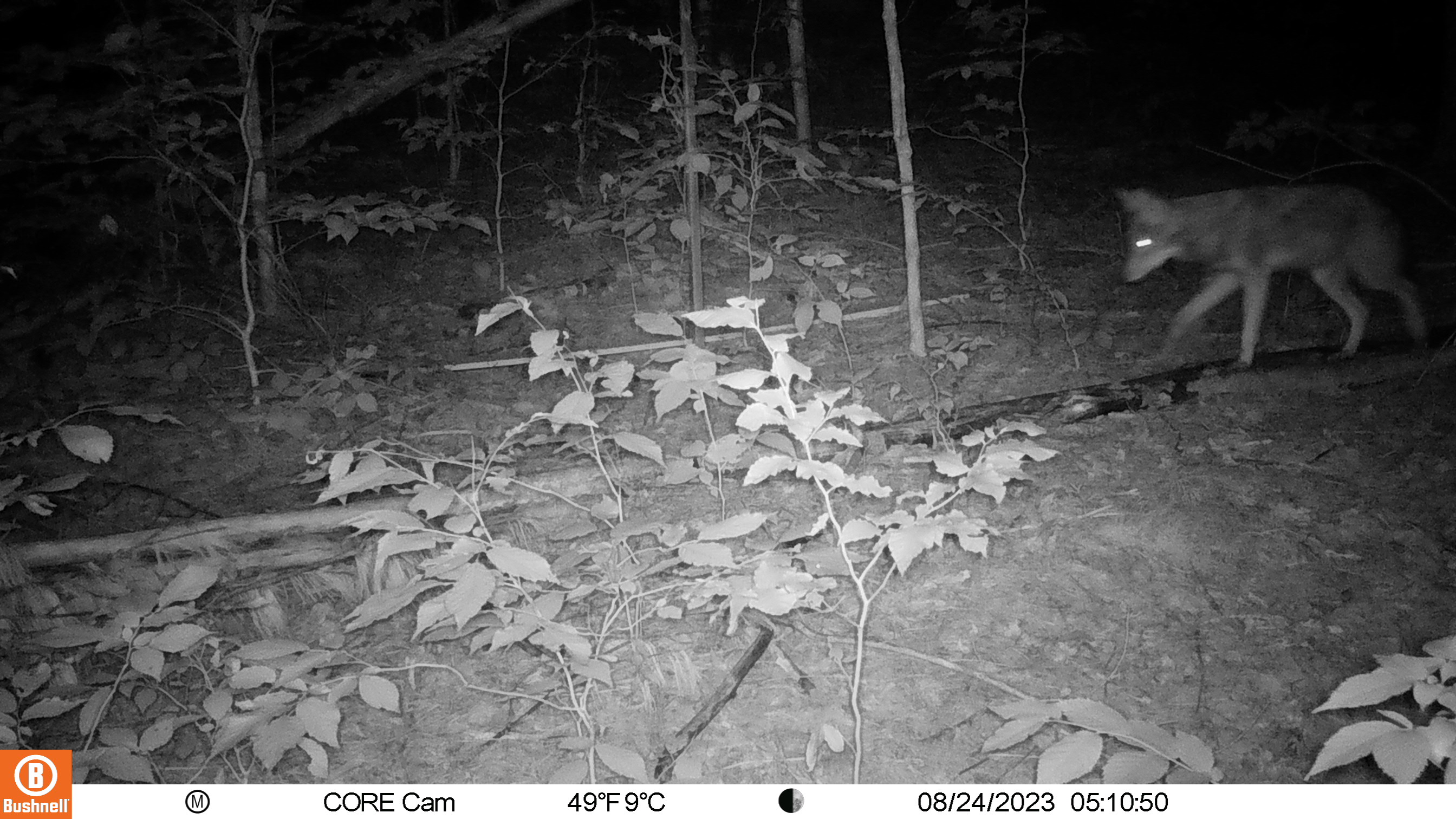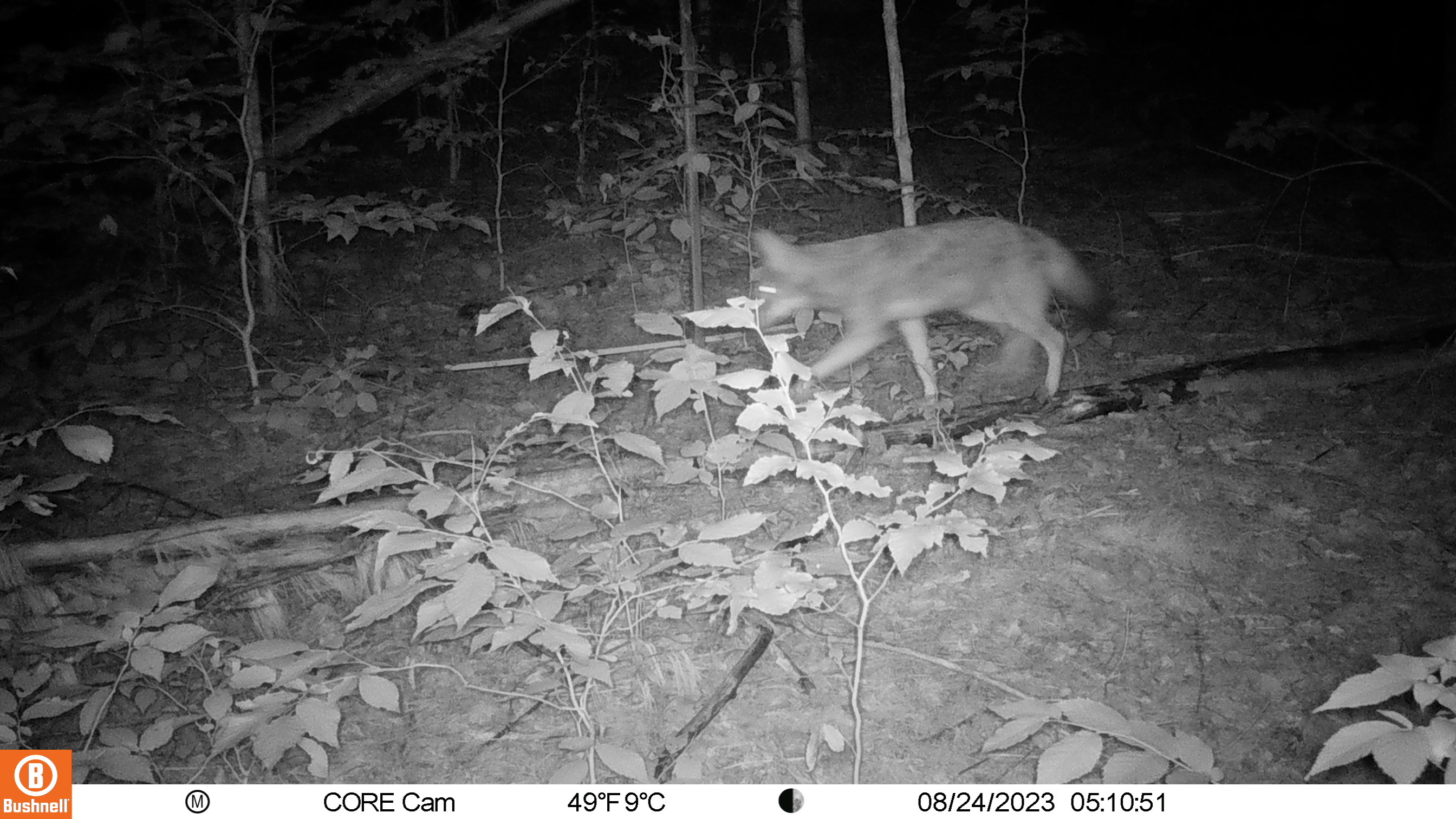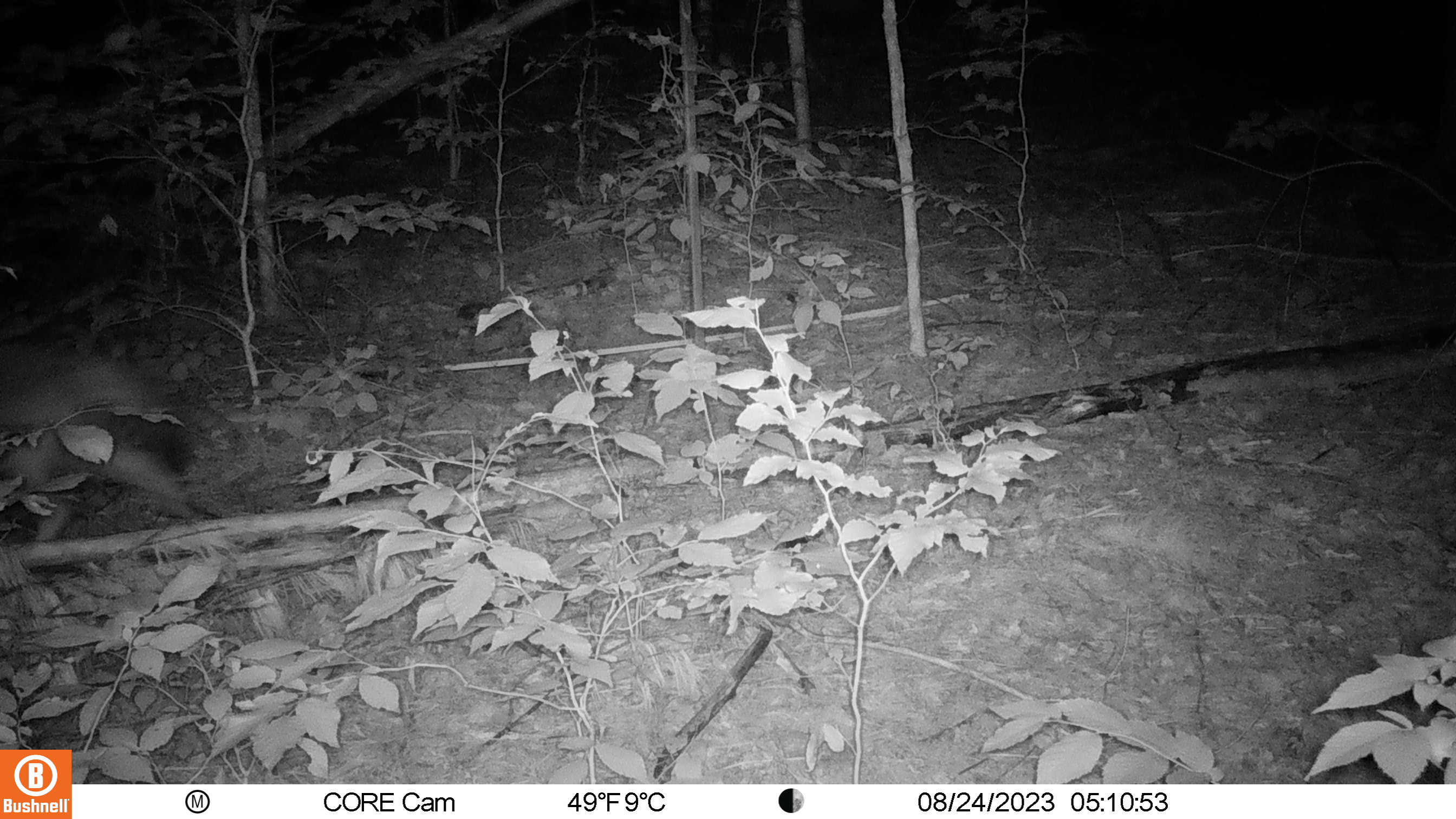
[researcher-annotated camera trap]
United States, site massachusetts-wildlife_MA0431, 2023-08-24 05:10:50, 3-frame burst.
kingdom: Animalia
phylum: Chordata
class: Mammalia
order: Carnivora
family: Canidae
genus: Canis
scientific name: Canis latrans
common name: coyote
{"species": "coyote (Canis latrans)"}